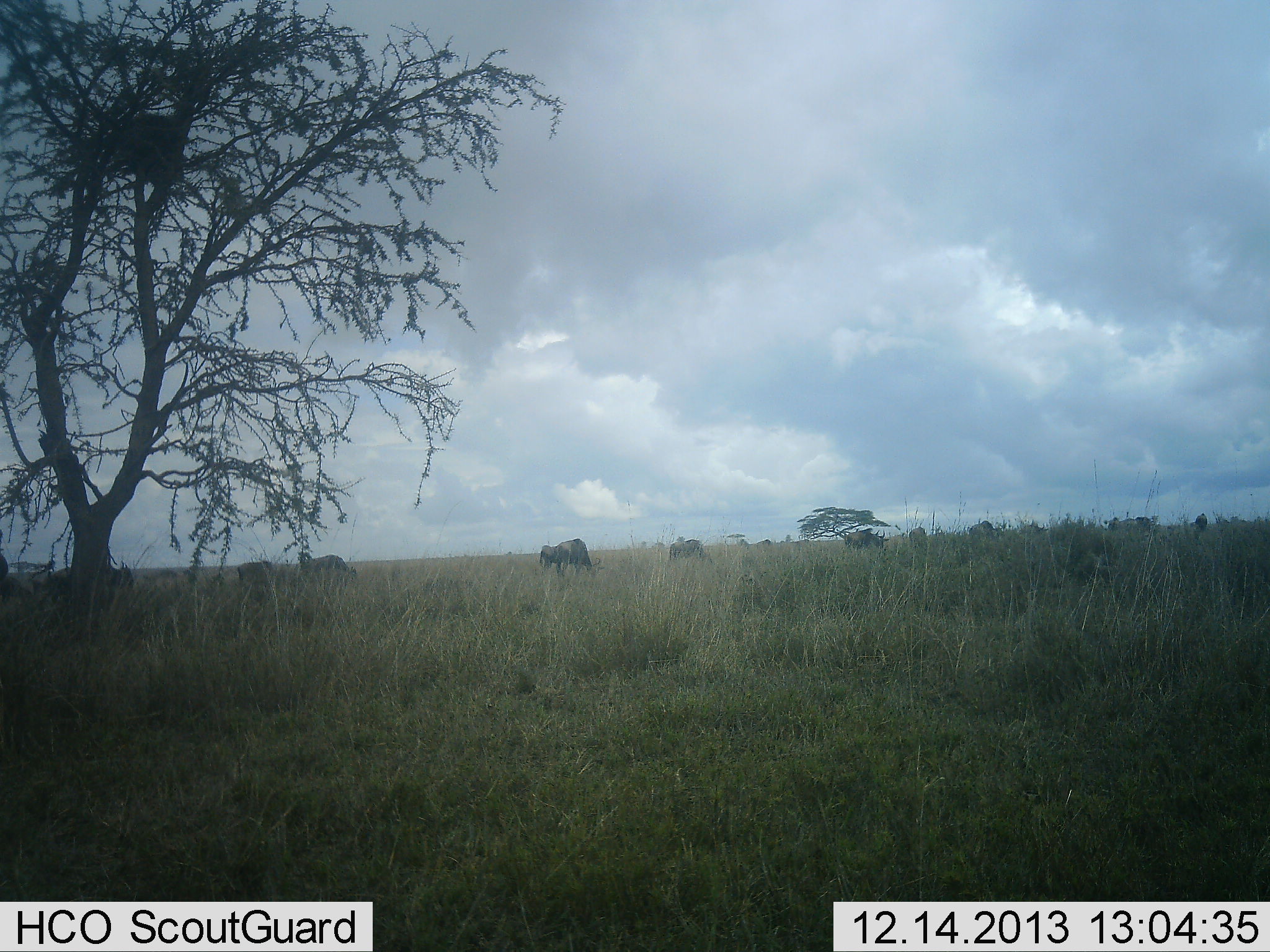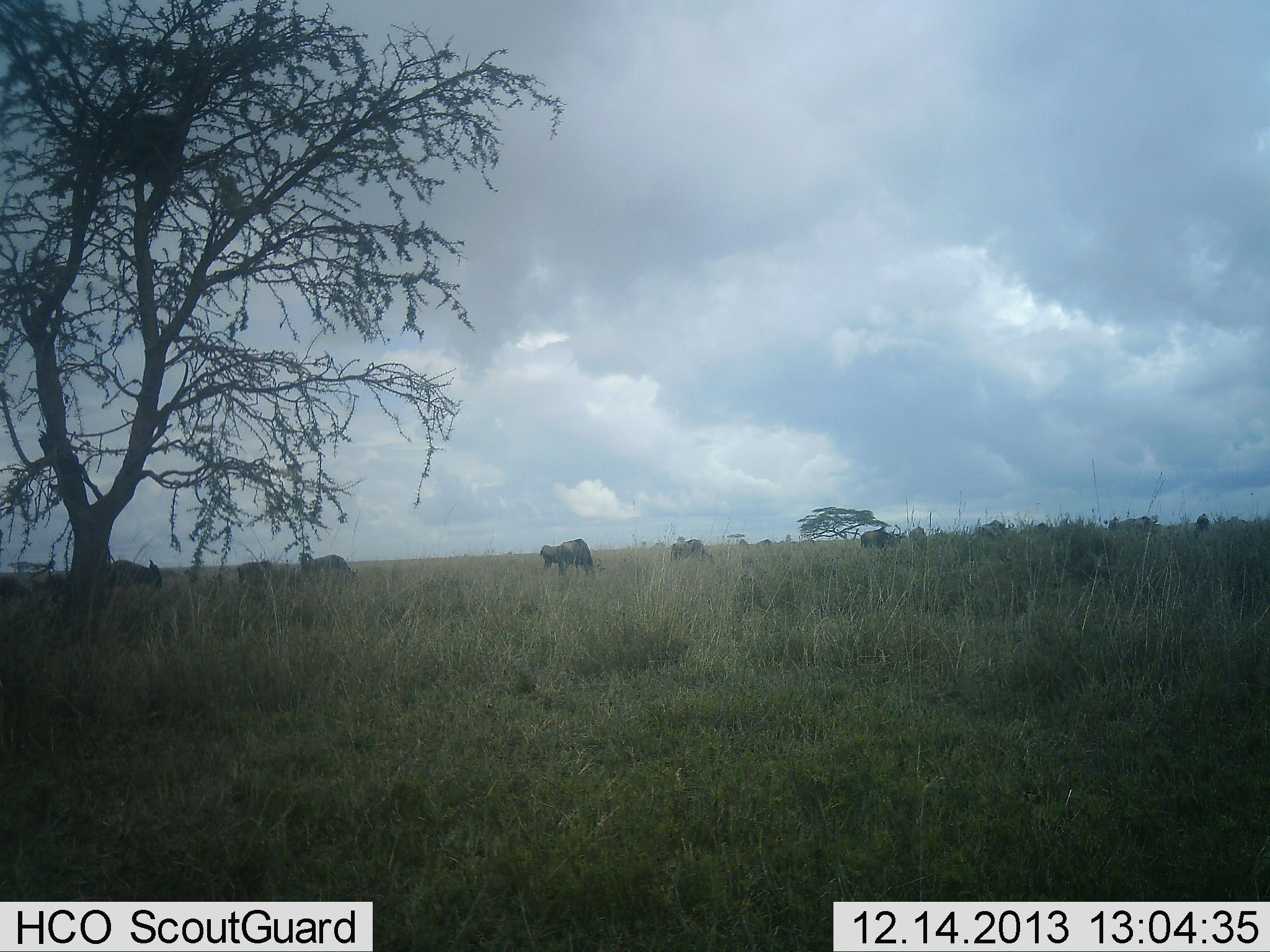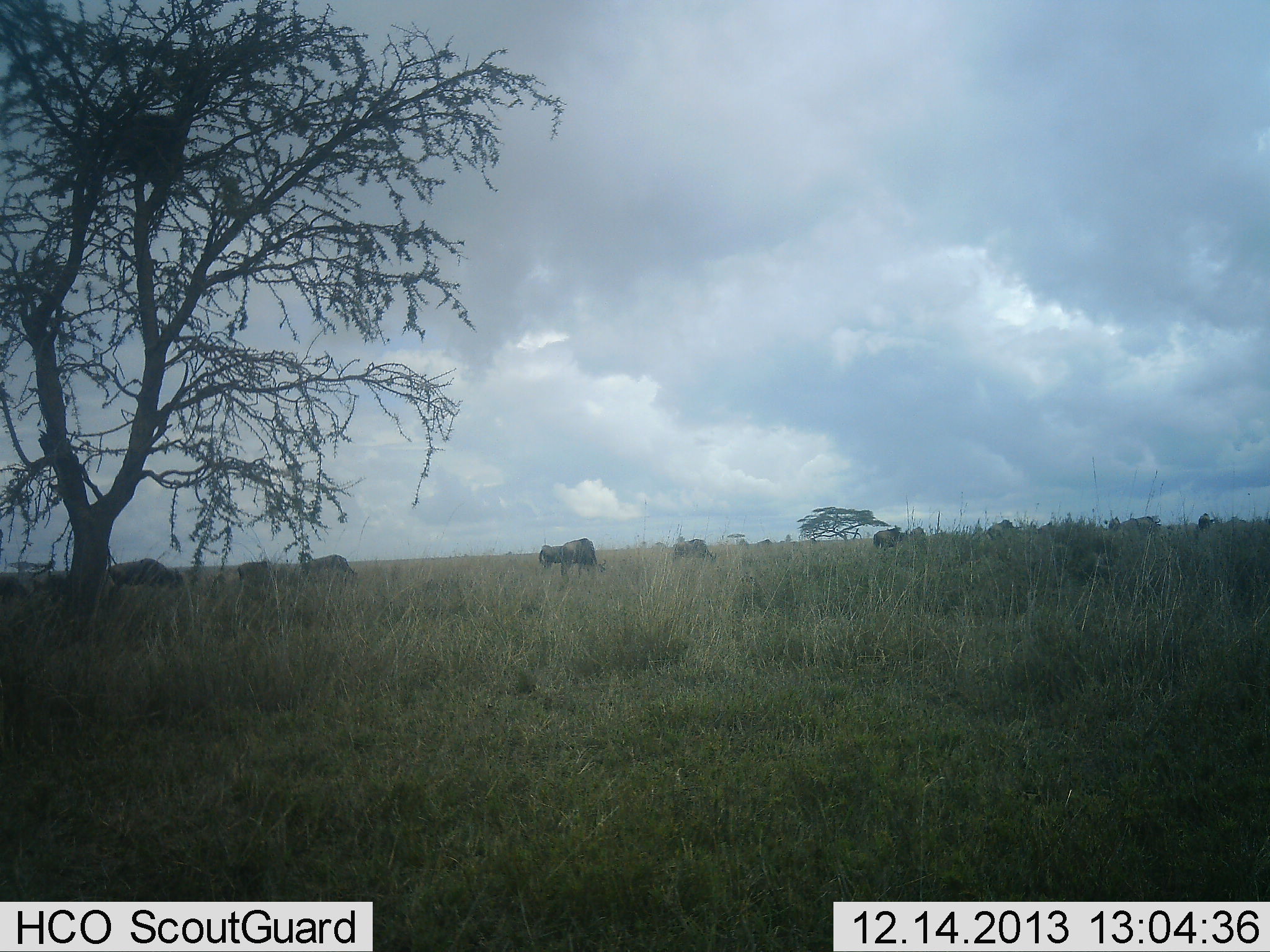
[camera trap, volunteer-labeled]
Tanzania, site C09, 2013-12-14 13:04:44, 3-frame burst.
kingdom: Animalia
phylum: Chordata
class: Mammalia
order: Artiodactyla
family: Bovidae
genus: Connochaetes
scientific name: Connochaetes taurinus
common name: blue wildebeest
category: wildebeest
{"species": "wildebeest (blue wildebeest) (Connochaetes taurinus)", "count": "11-50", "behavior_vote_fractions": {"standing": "27%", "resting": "0%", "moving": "64%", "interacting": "0%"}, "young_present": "0%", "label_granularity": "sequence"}